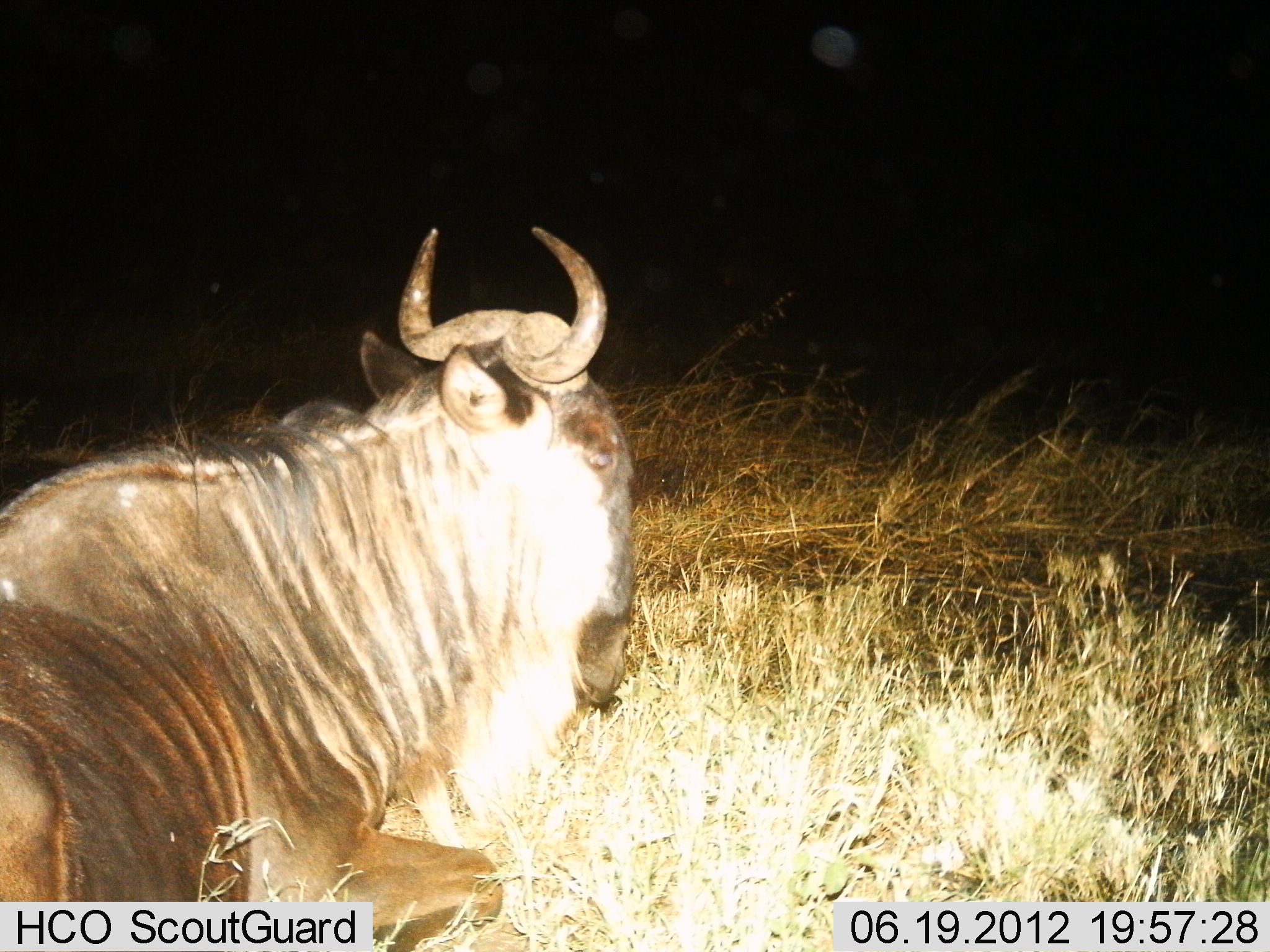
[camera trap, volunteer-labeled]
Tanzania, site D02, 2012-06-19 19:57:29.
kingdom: Animalia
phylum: Chordata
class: Mammalia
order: Artiodactyla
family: Bovidae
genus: Connochaetes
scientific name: Connochaetes taurinus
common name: blue wildebeest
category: wildebeest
Wildebeest (blue wildebeest) (Connochaetes taurinus), count 1. Behavior (volunteer vote fractions): standing 0%, resting 100%, moving 0%, interacting 0%. Young present (vote fraction): 0%. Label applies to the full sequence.